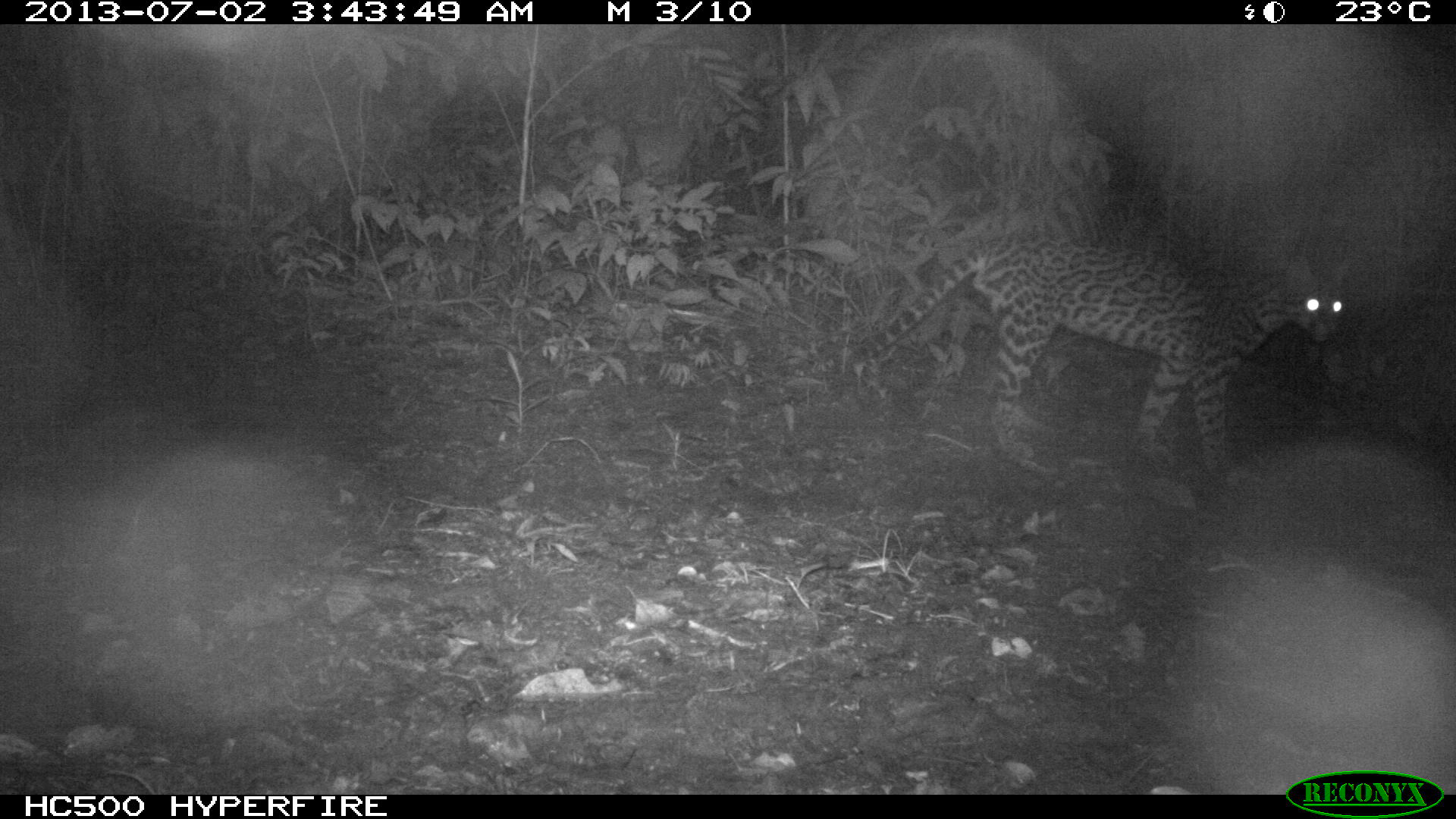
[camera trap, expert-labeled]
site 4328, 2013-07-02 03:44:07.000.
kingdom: Animalia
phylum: Chordata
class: Mammalia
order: Carnivora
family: Felidae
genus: Leopardus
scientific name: Leopardus pardalis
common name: ocelot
Leopardus pardalis (ocelot), count 1.